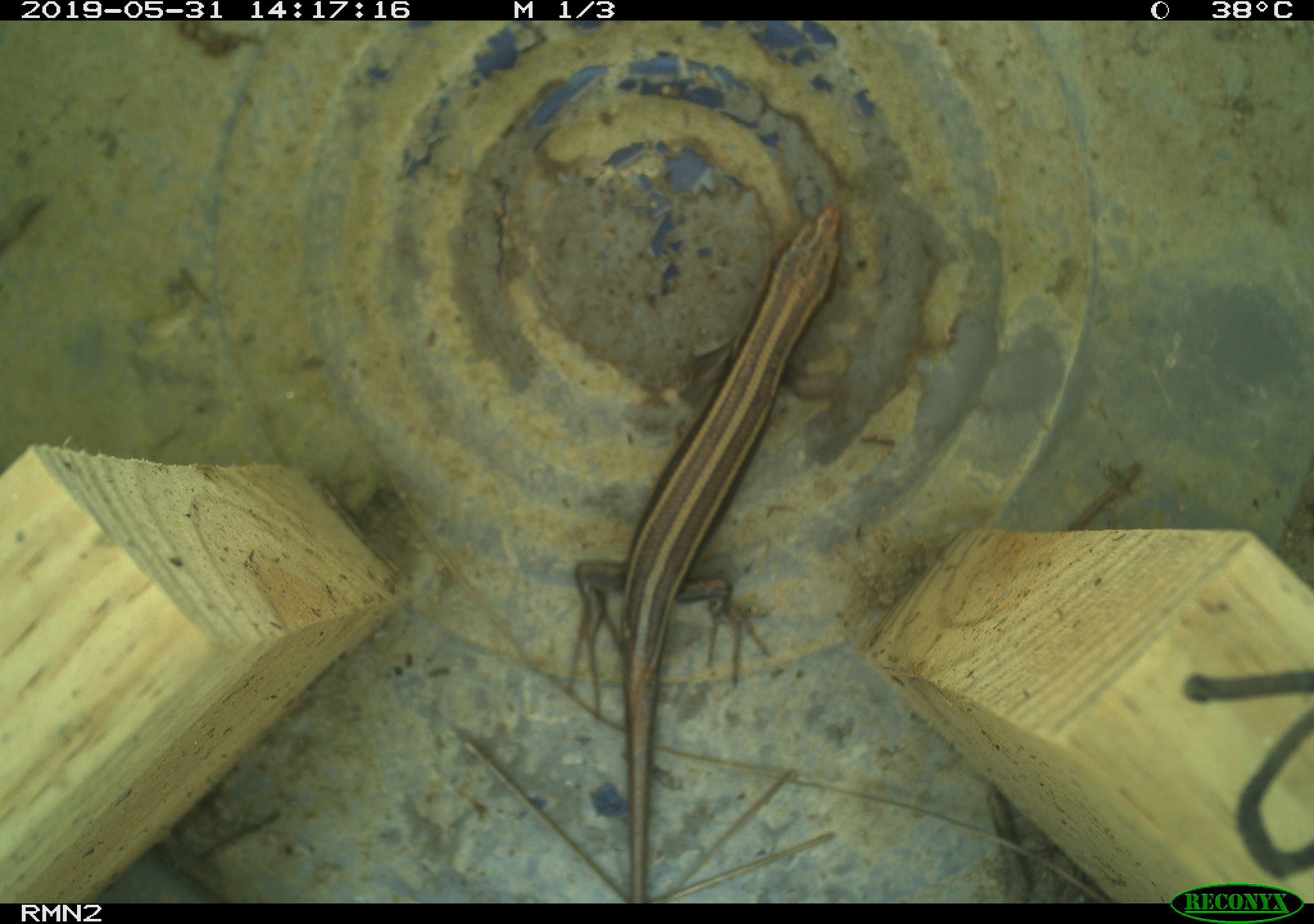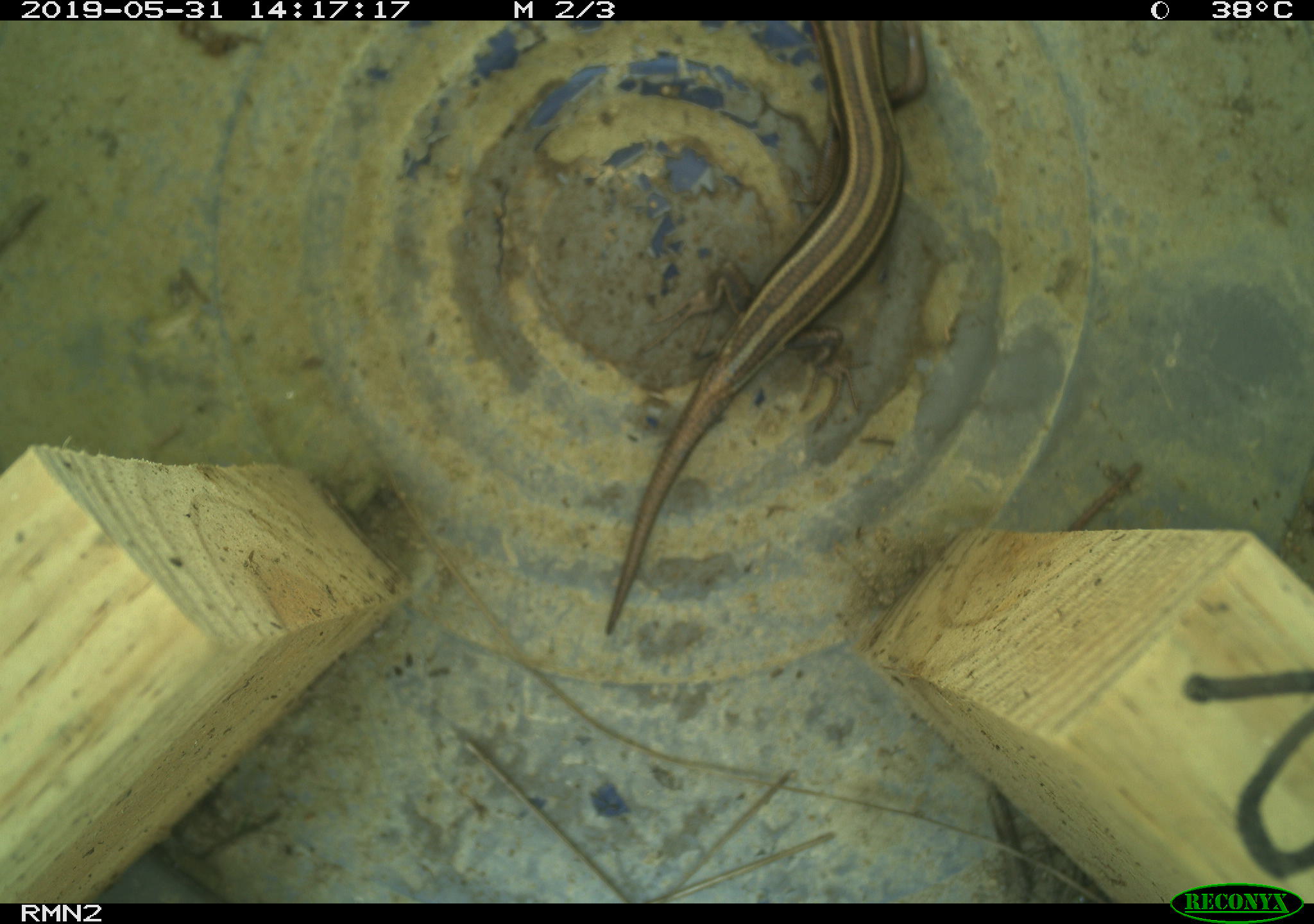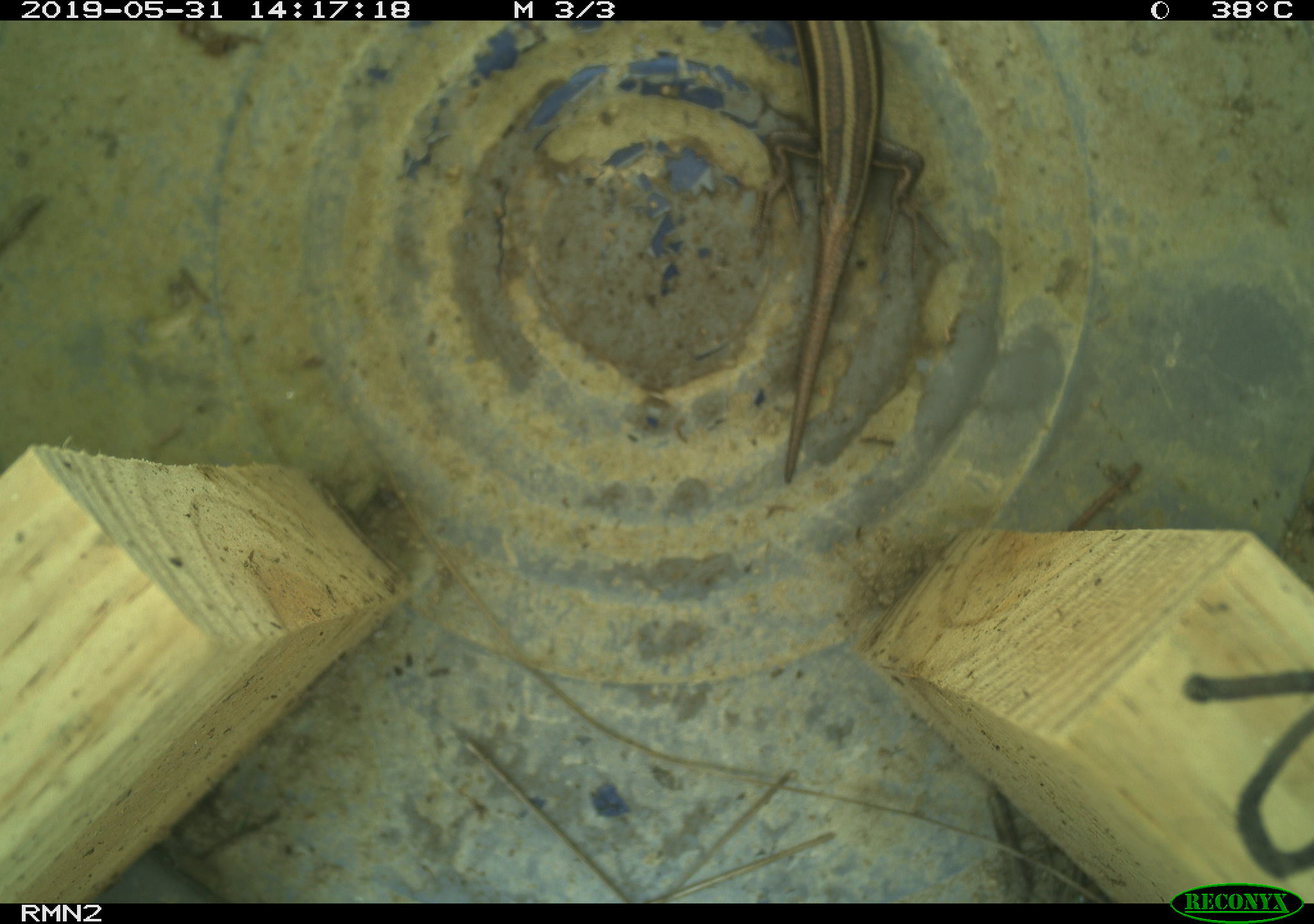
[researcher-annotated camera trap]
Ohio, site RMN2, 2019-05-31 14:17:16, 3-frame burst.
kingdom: Animalia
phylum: Chordata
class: Reptilia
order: Squamata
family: Scincidae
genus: Plestiodon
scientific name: Plestiodon fasciatus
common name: common five-lined skink